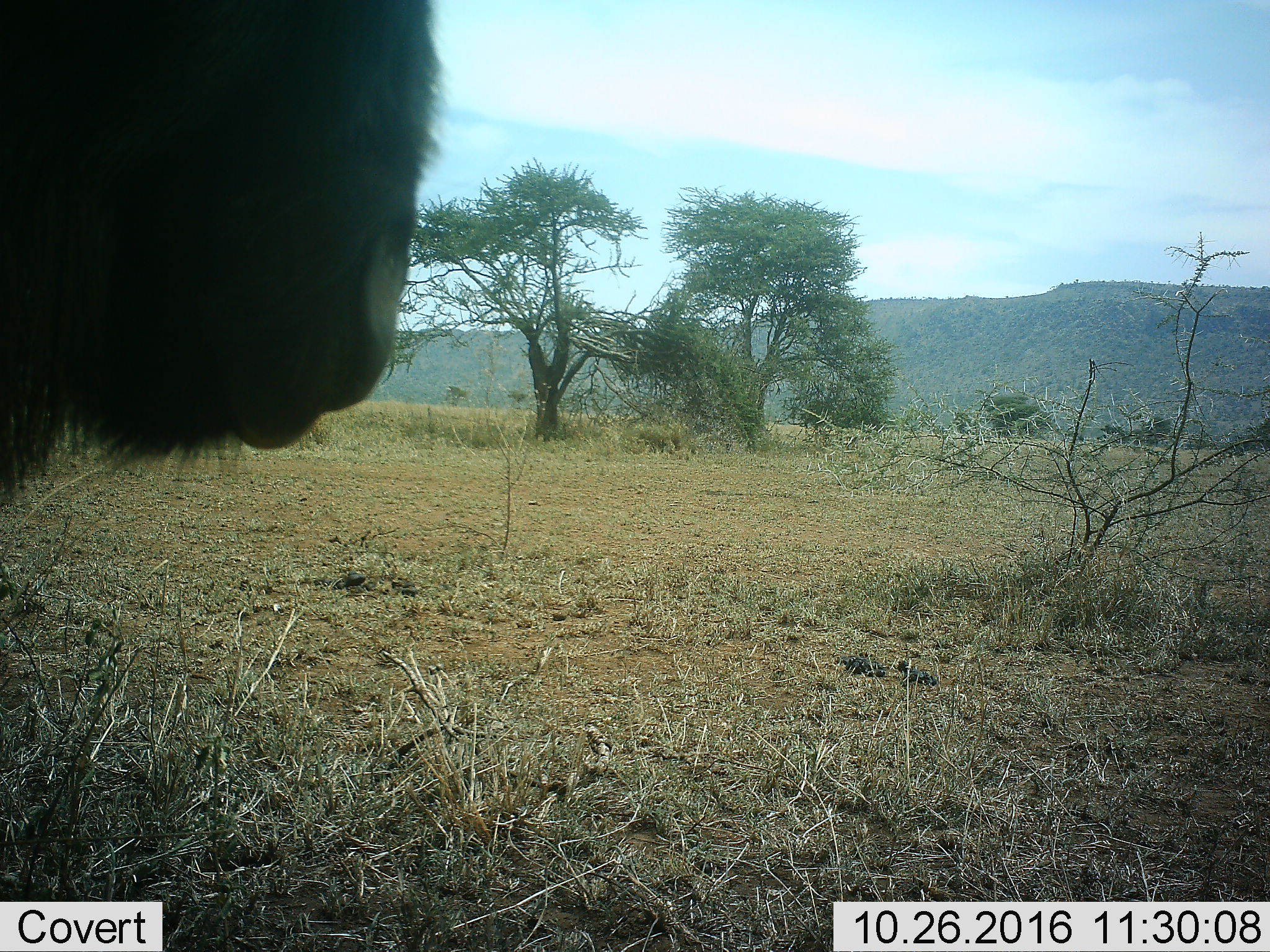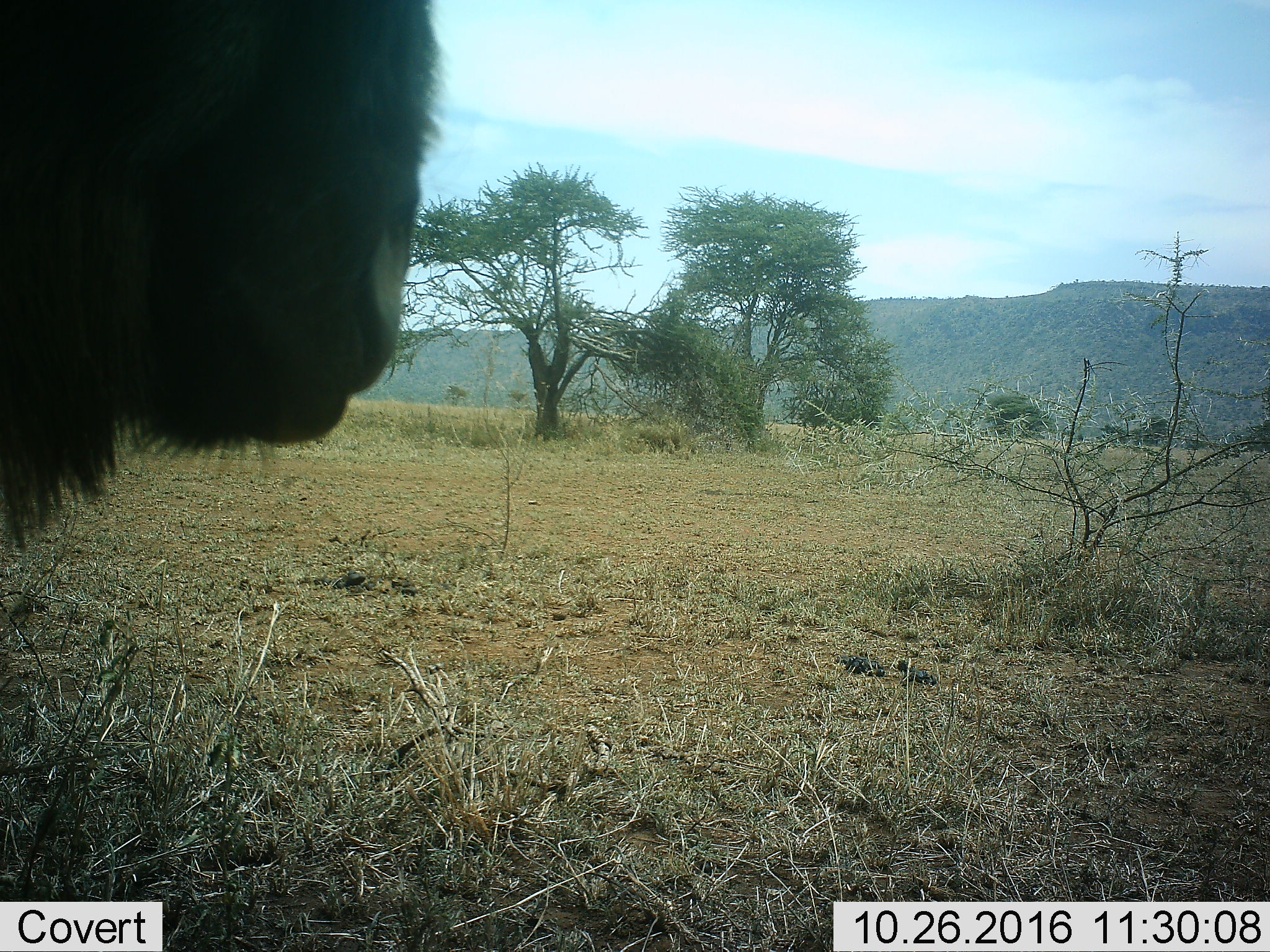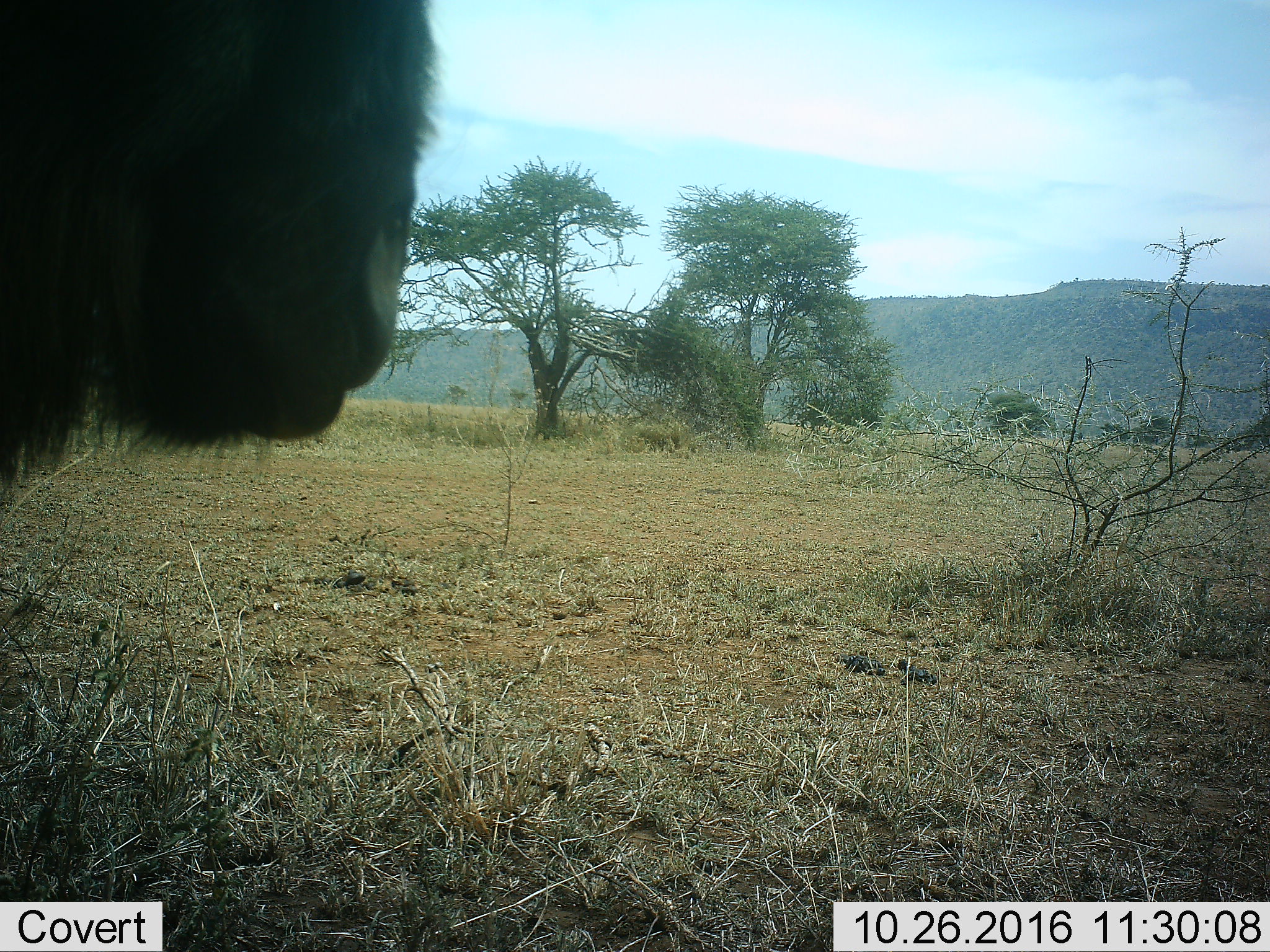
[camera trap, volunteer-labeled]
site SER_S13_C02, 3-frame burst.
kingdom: Animalia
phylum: Chordata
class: Mammalia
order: Artiodactyla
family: Bovidae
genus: Connochaetes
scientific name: Connochaetes taurinus taurinus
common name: blue wildebeest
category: wildebeestblue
Wildebeestblue (blue wildebeest) (Connochaetes taurinus taurinus), count 1. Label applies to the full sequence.